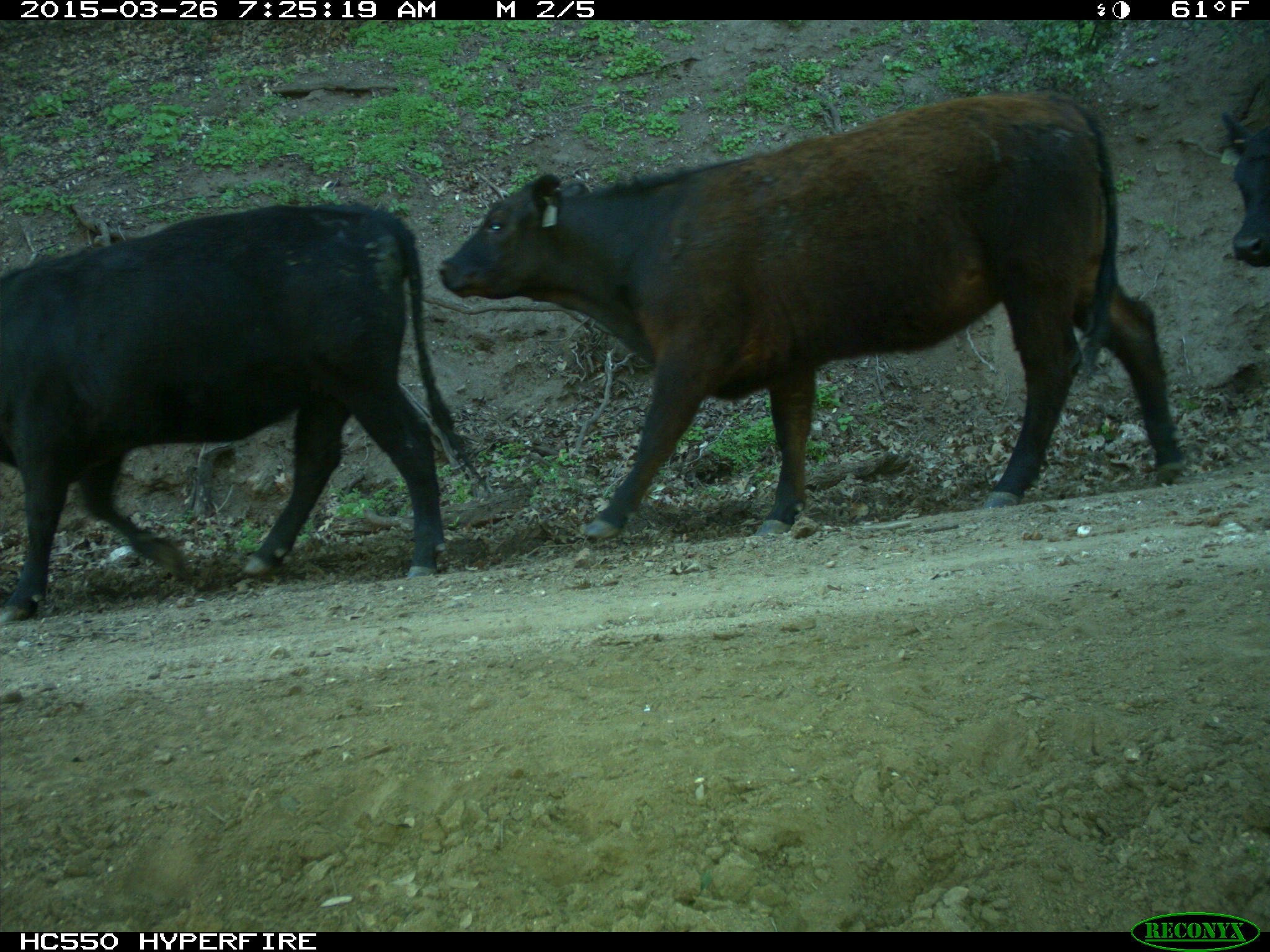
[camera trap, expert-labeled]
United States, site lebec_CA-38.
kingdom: Animalia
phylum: Chordata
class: Mammalia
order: Artiodactyla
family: Bovidae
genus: Bos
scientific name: Bos taurus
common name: domestic cow